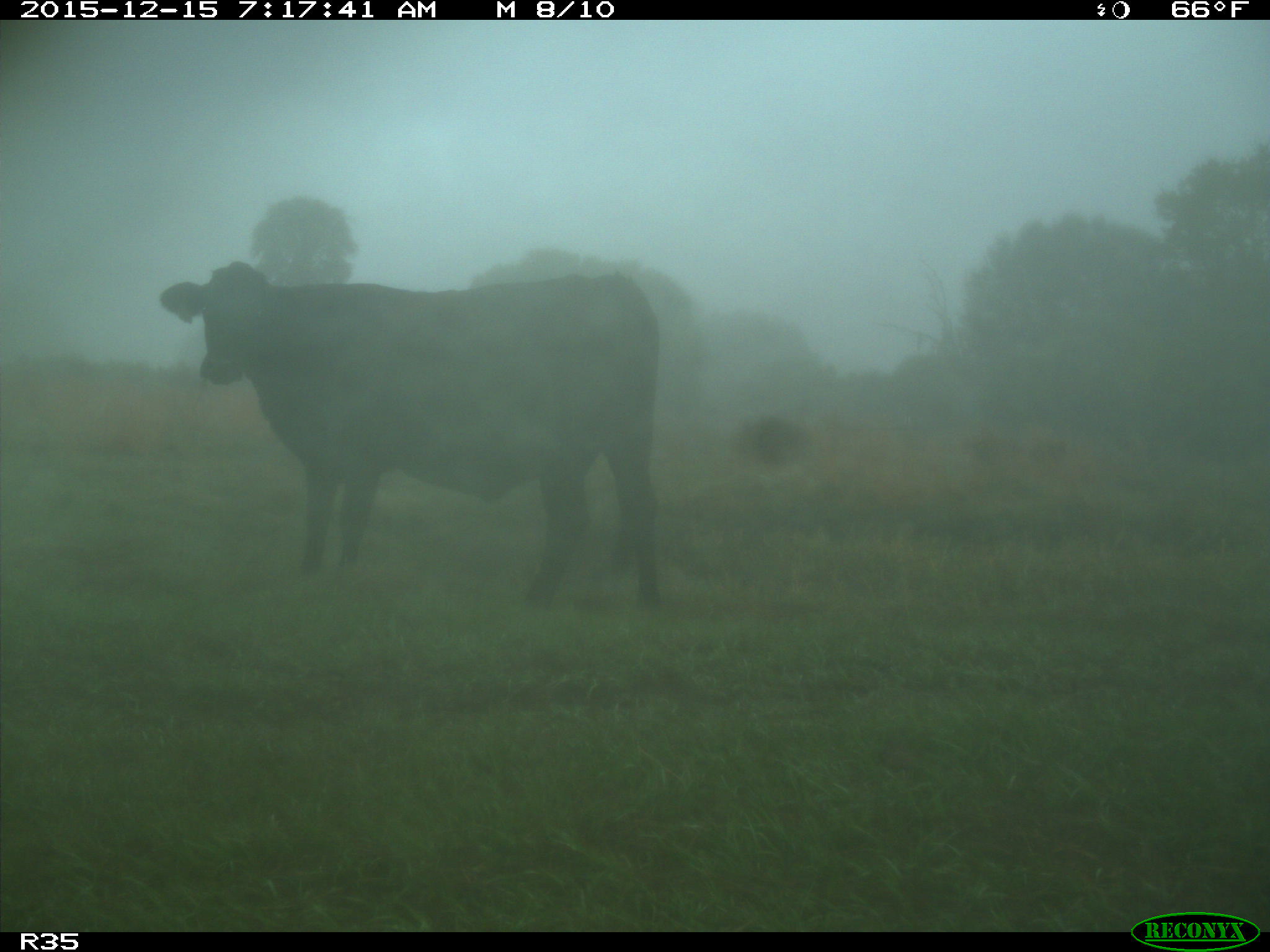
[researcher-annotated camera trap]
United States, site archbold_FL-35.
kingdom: Animalia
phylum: Chordata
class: Mammalia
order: Artiodactyla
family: Bovidae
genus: Bos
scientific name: Bos taurus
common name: domestic cow